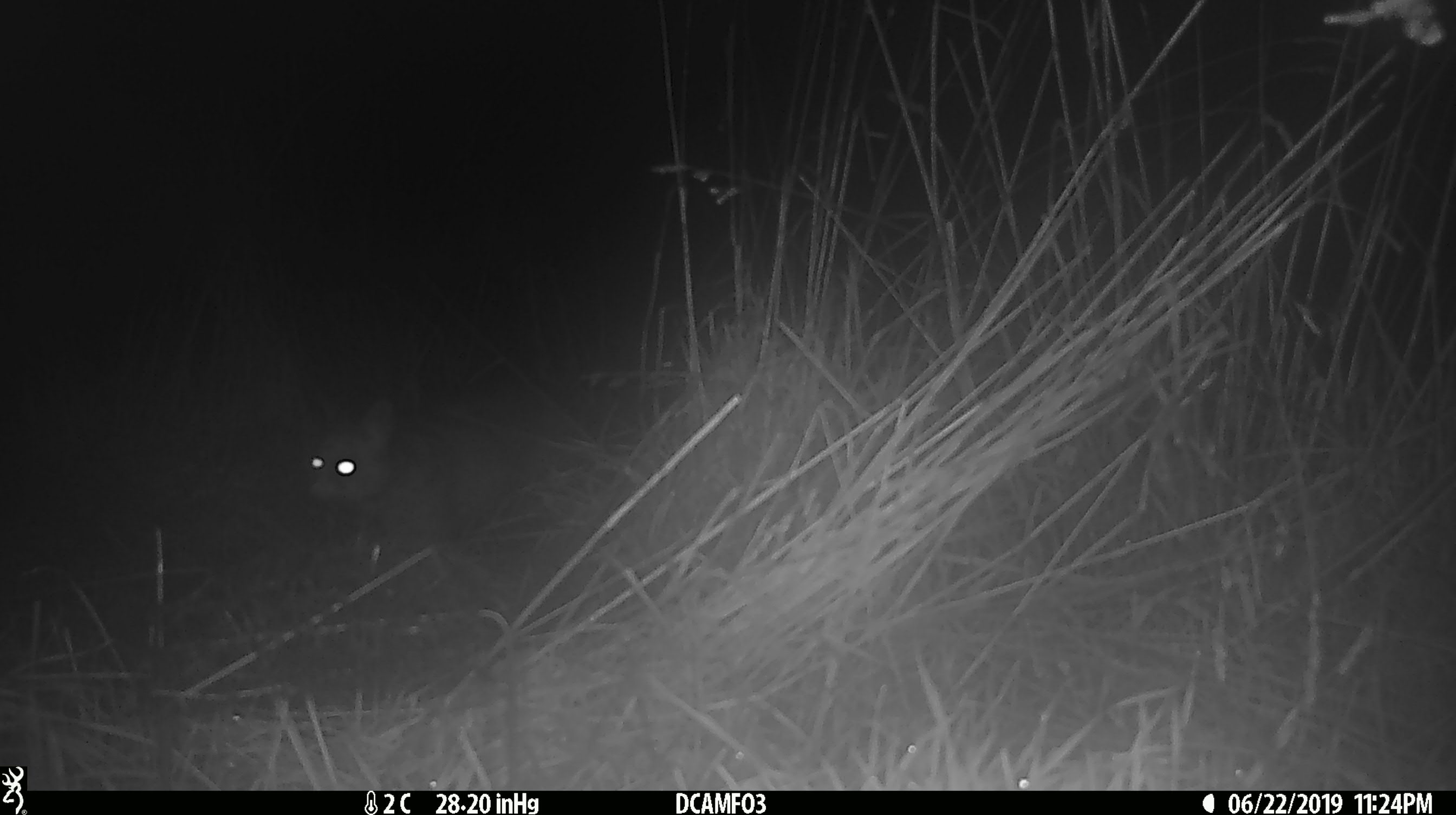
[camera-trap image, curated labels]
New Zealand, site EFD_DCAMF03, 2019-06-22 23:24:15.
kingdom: Animalia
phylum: Chordata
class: Mammalia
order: Diprotodontia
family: Phalangeridae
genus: Trichosurus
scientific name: Trichosurus vulpecula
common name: common brushtail possum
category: possum